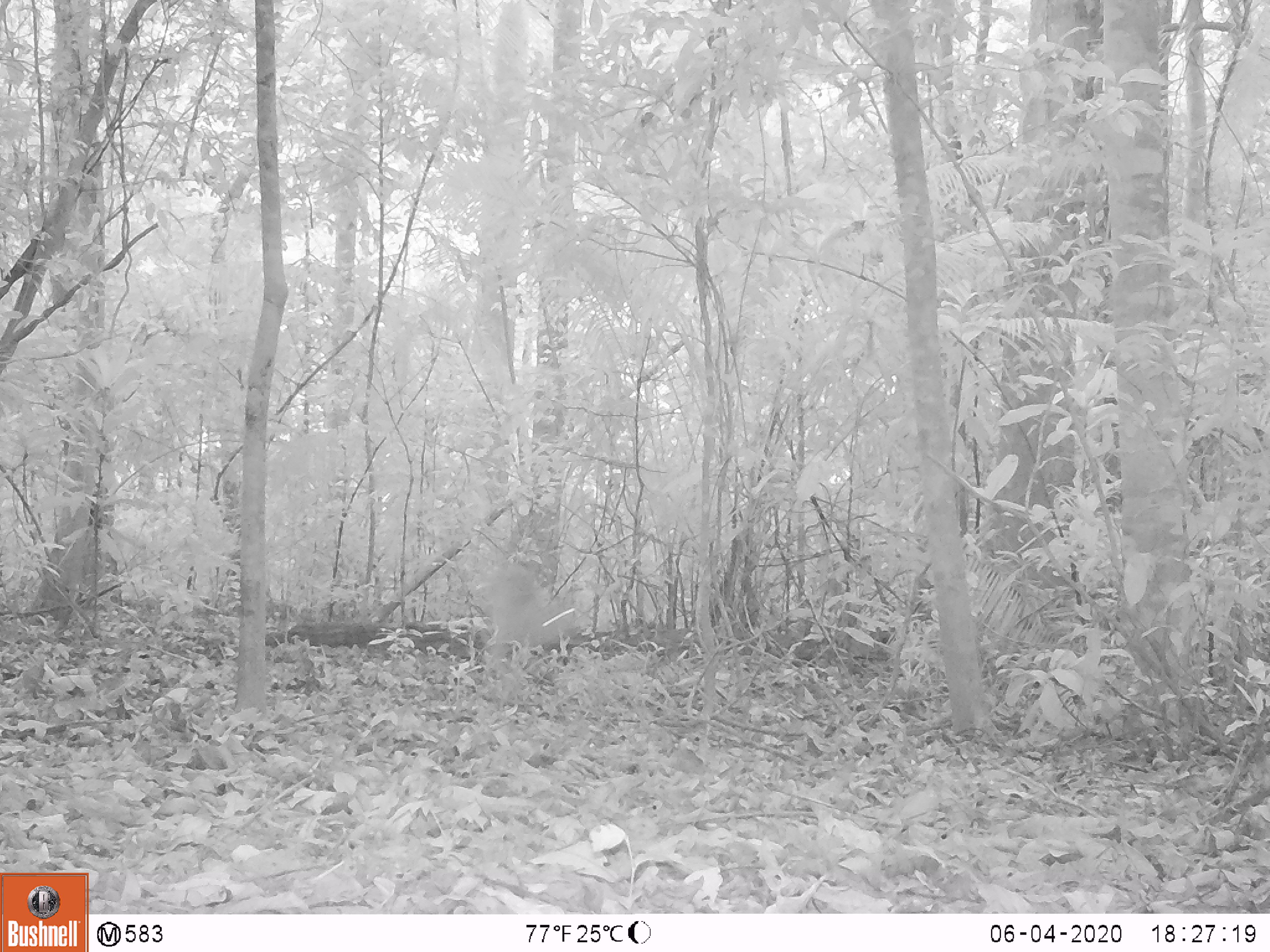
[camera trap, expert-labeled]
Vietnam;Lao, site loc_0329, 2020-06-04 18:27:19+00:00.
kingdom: Animalia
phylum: Chordata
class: Mammalia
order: Artiodactyla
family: Cervidae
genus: Muntiacus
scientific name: Muntiacus vuquangensis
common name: large-antlered muntjac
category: large antlered muntjac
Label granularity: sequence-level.